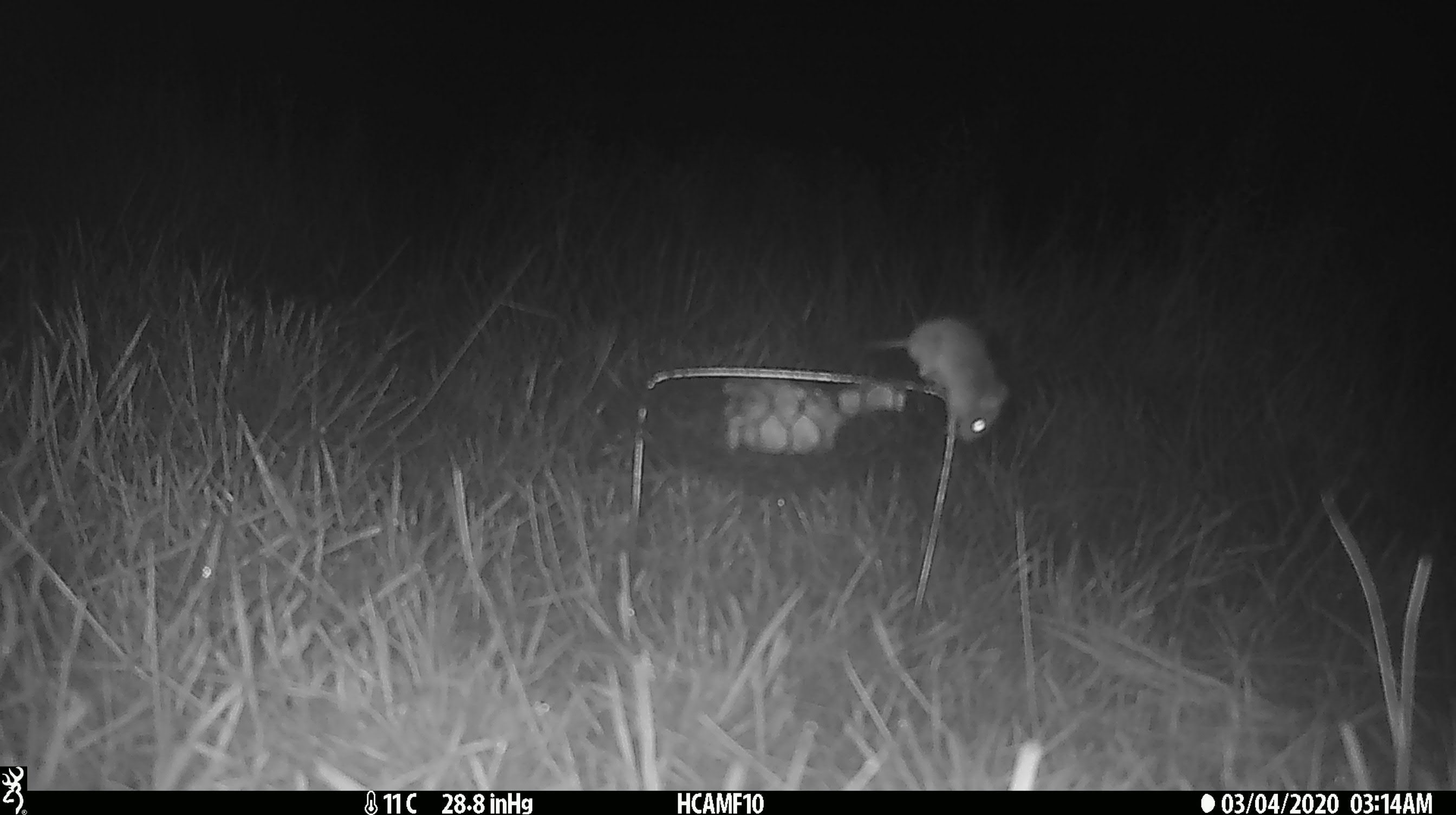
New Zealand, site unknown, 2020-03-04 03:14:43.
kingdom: Animalia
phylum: Chordata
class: Mammalia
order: Rodentia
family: Muridae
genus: Mus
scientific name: Mus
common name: mouse